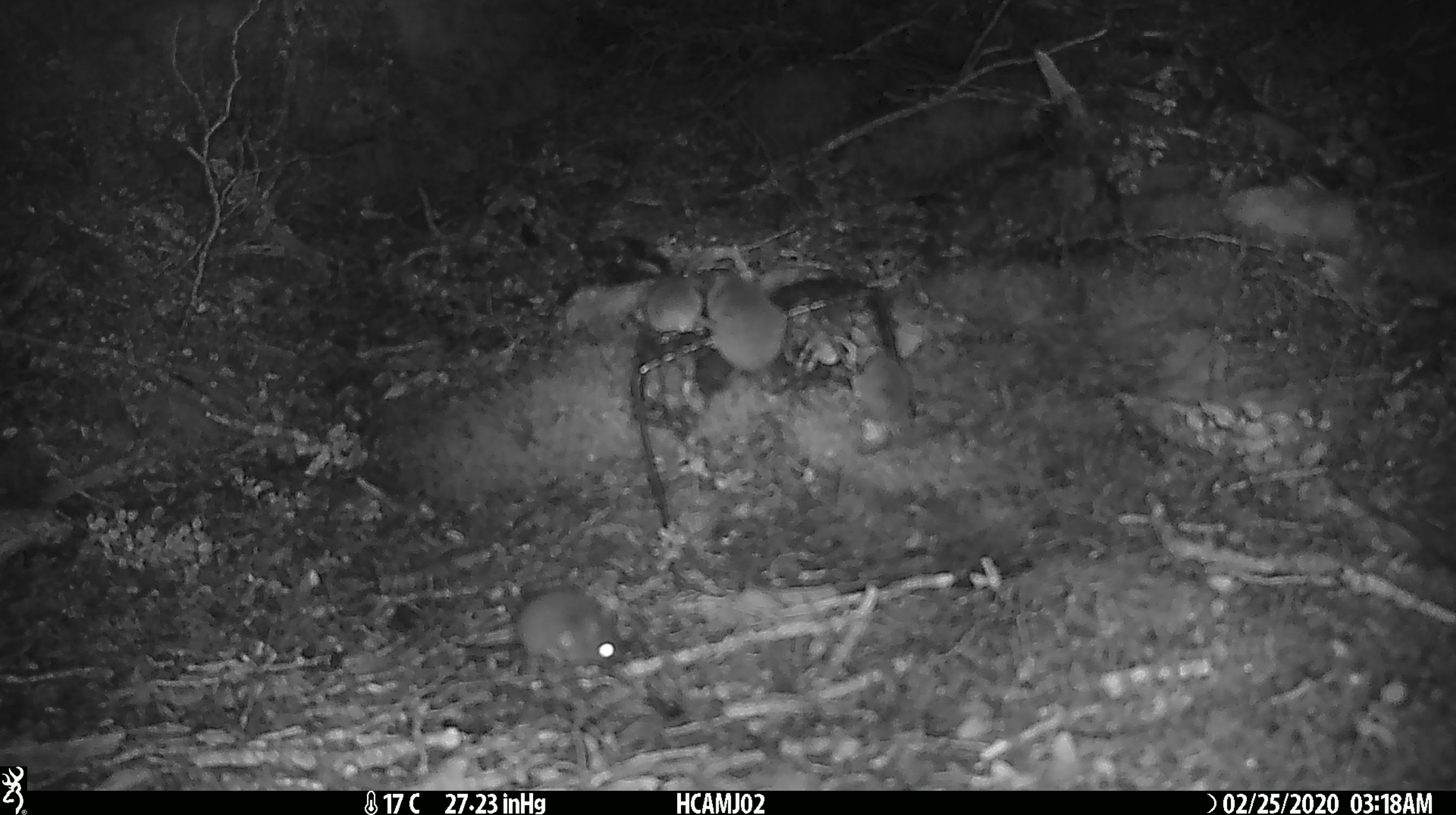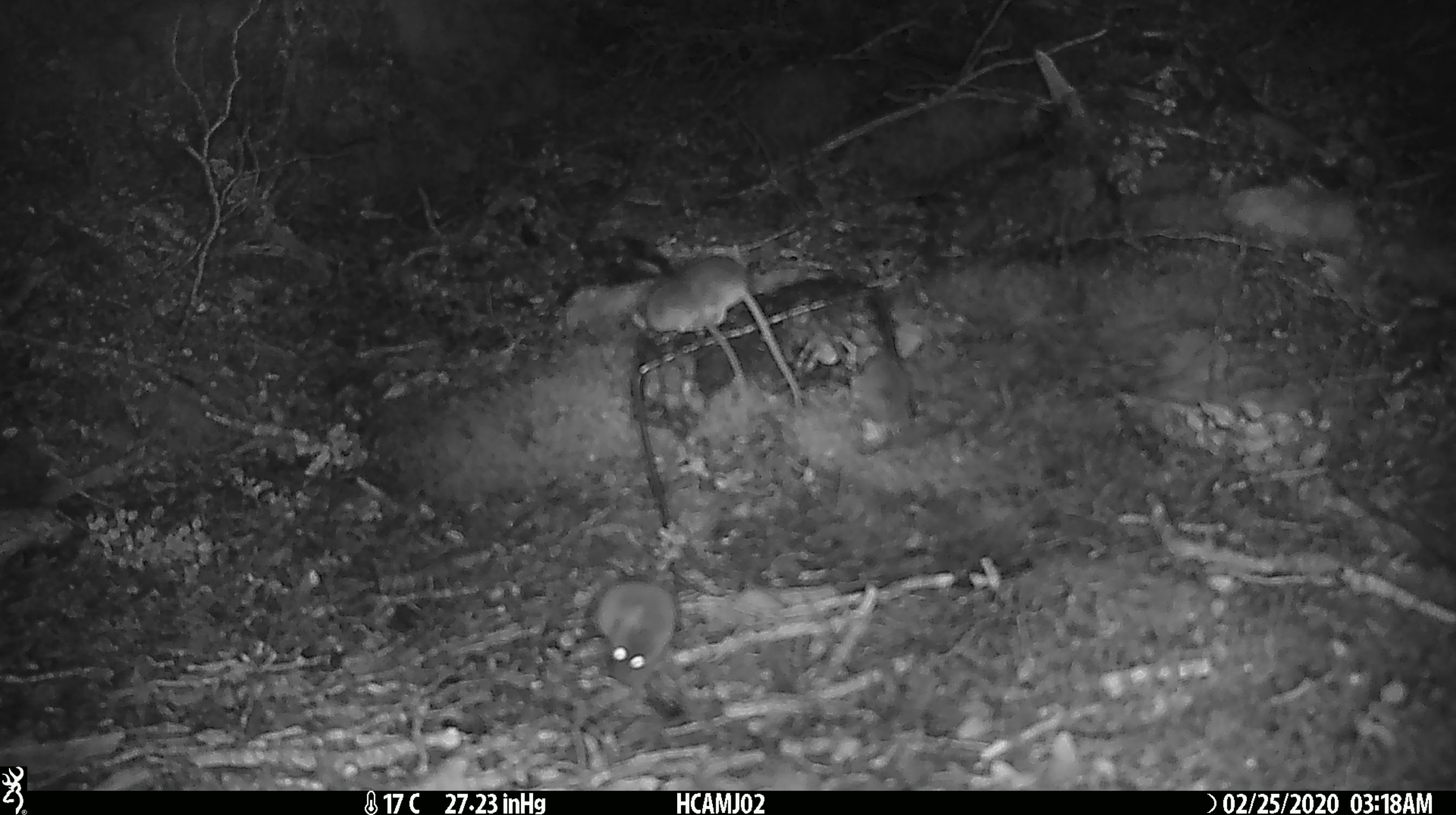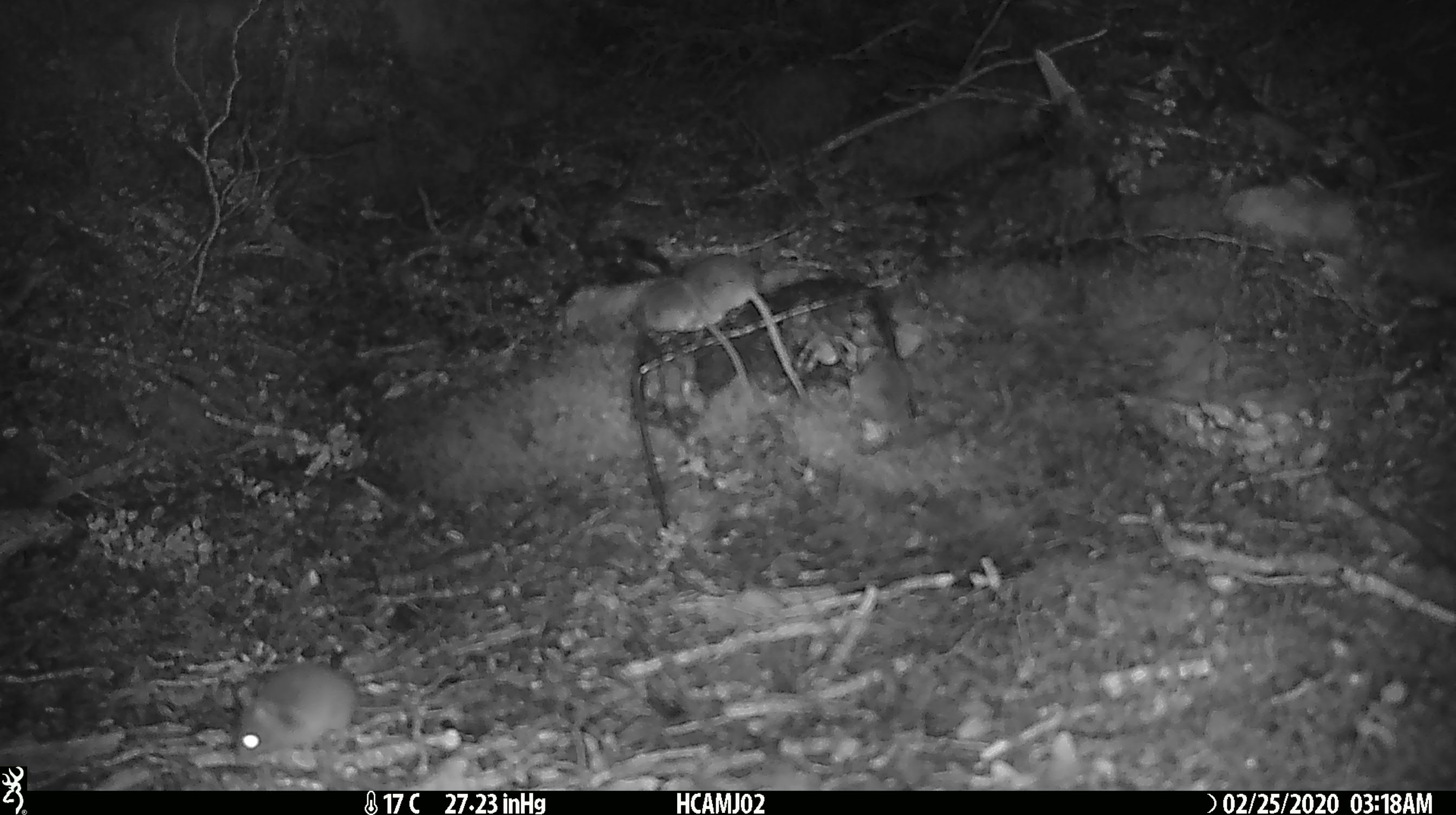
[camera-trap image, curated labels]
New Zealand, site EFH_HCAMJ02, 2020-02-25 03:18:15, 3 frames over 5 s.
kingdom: Animalia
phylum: Chordata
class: Mammalia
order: Rodentia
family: Muridae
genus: Mus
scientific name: Mus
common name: mouse